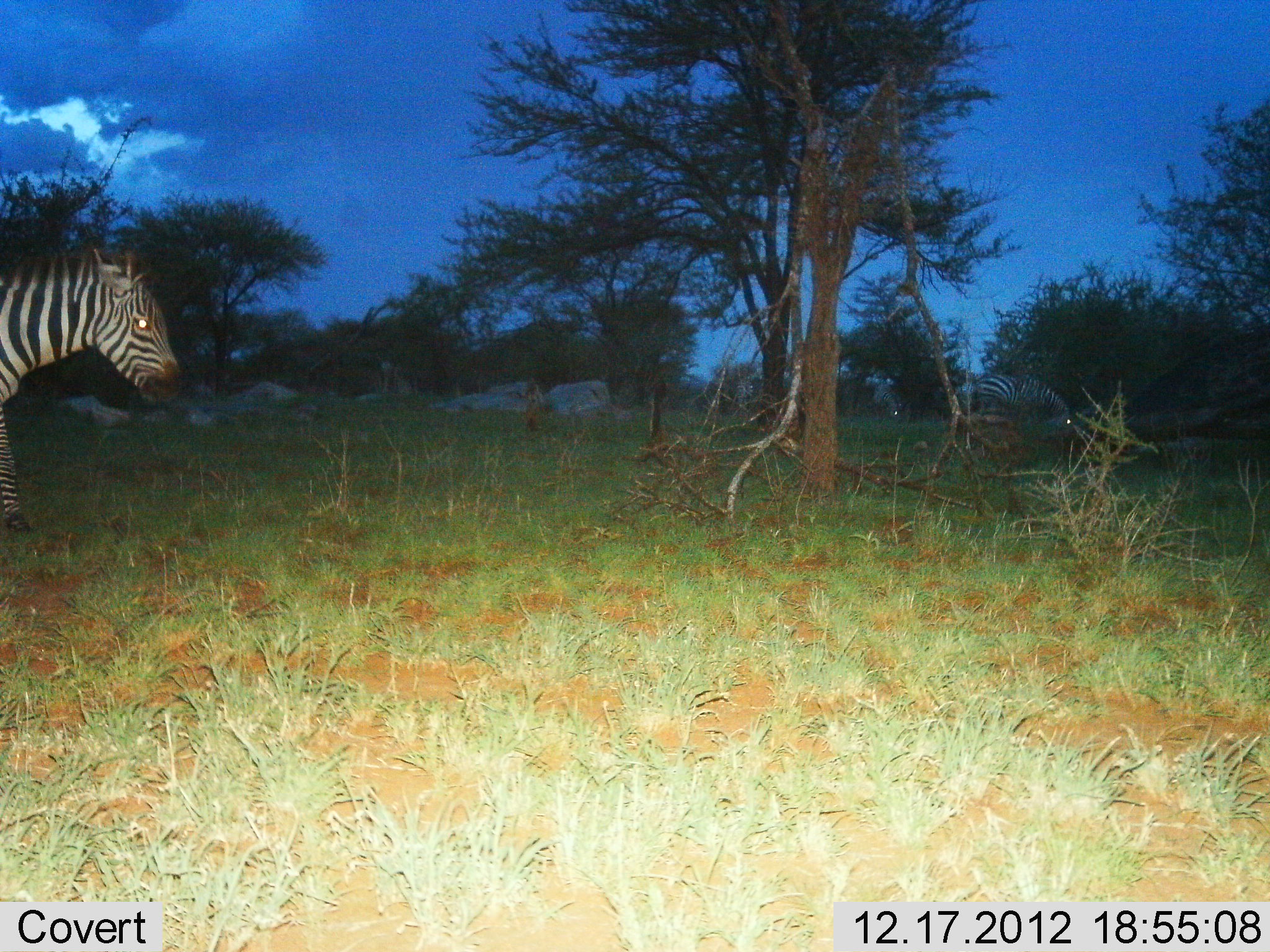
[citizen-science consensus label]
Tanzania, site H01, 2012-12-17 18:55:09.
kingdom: Animalia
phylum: Chordata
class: Mammalia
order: Perissodactyla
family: Equidae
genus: Equus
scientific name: Equus quagga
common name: plains zebra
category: zebra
Zebra (plains zebra) (Equus quagga), count 2. Behavior (volunteer vote fractions): standing 40%, resting 0%, moving 69%, interacting 0%. Young present (vote fraction): 0%. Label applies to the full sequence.